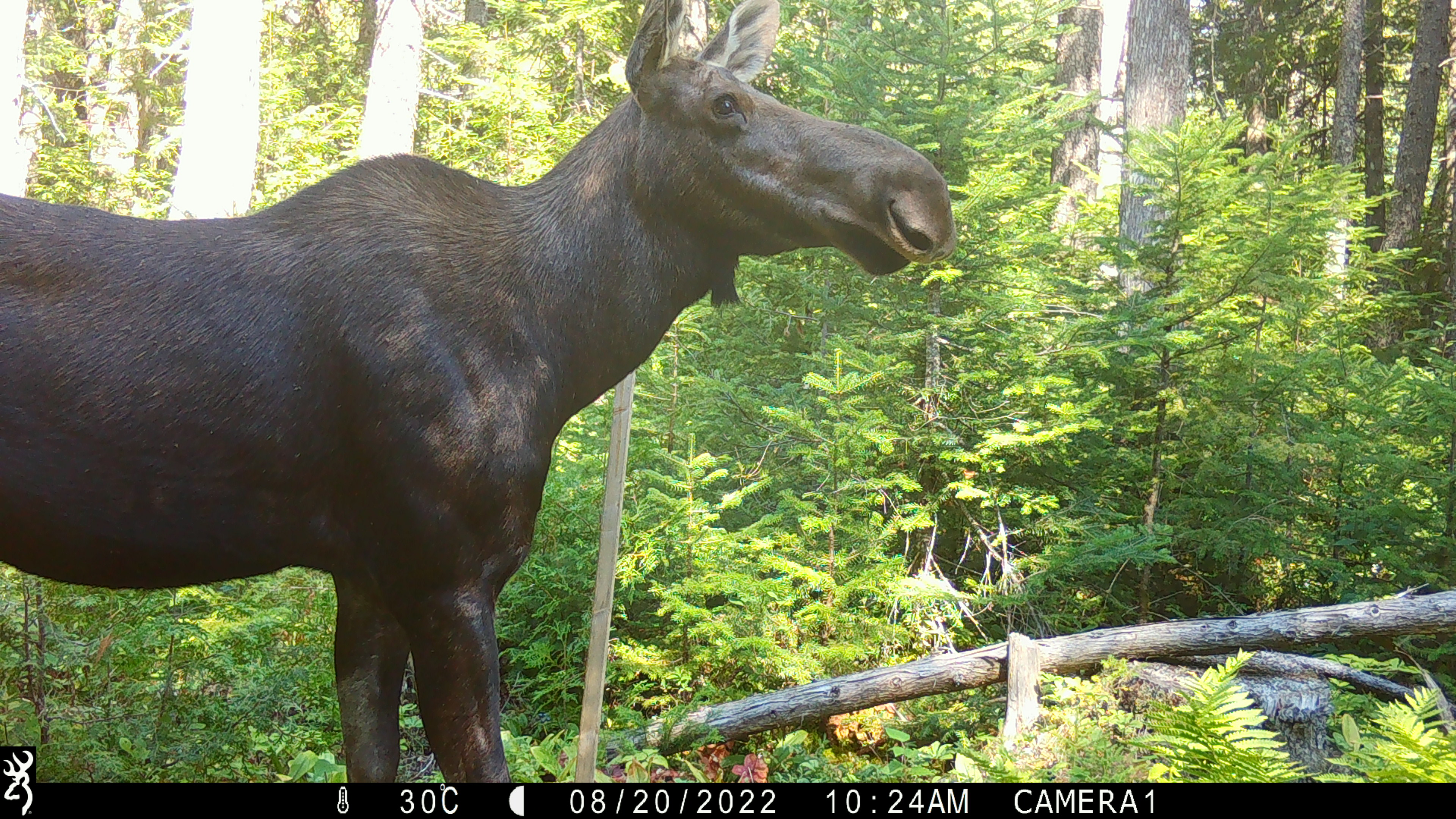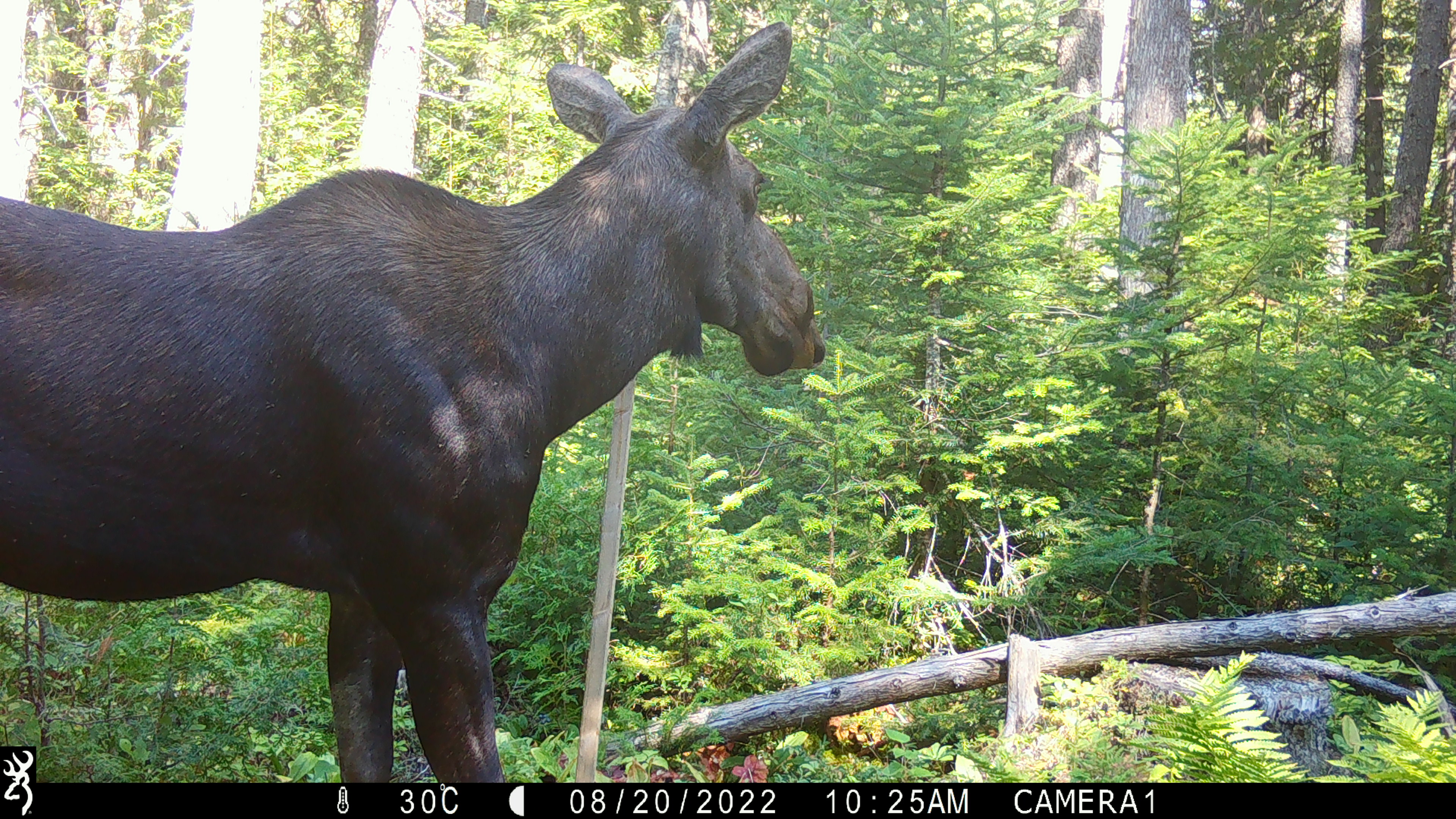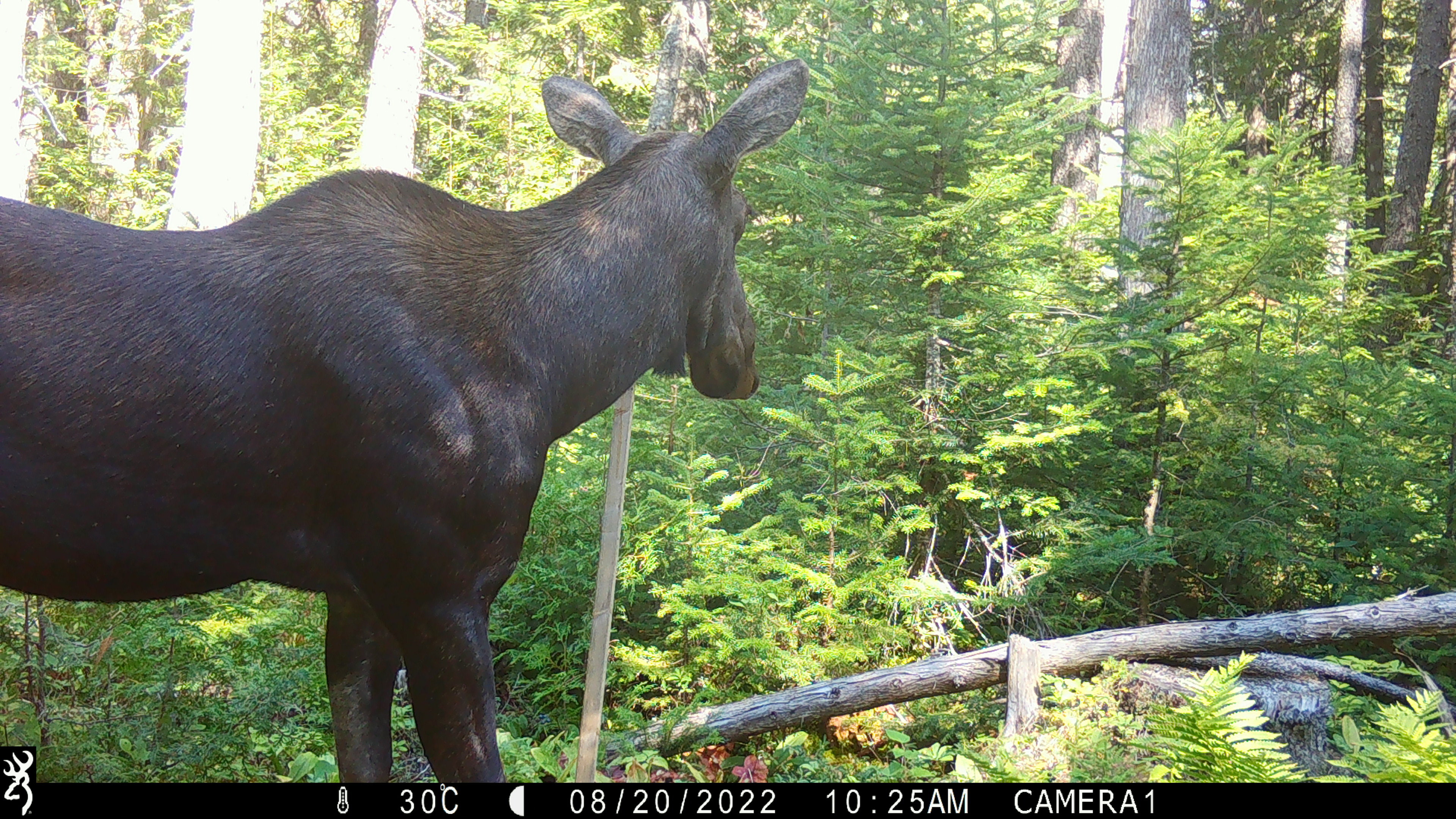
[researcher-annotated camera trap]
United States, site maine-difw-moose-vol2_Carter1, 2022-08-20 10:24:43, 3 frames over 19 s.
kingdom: Animalia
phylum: Chordata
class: Mammalia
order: Artiodactyla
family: Cervidae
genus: Alces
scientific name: Alces alces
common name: moose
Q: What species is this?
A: Moose (Alces alces).